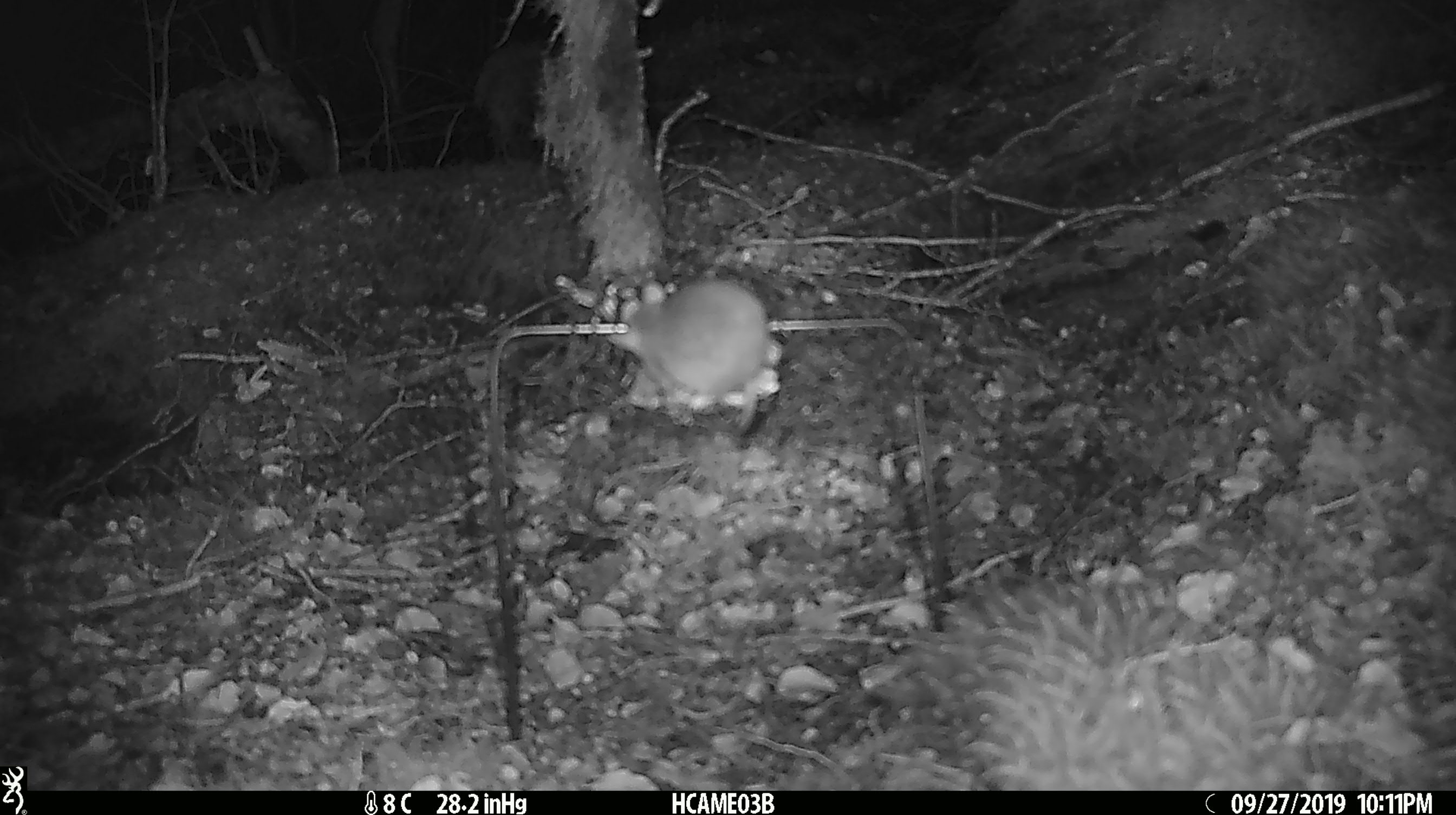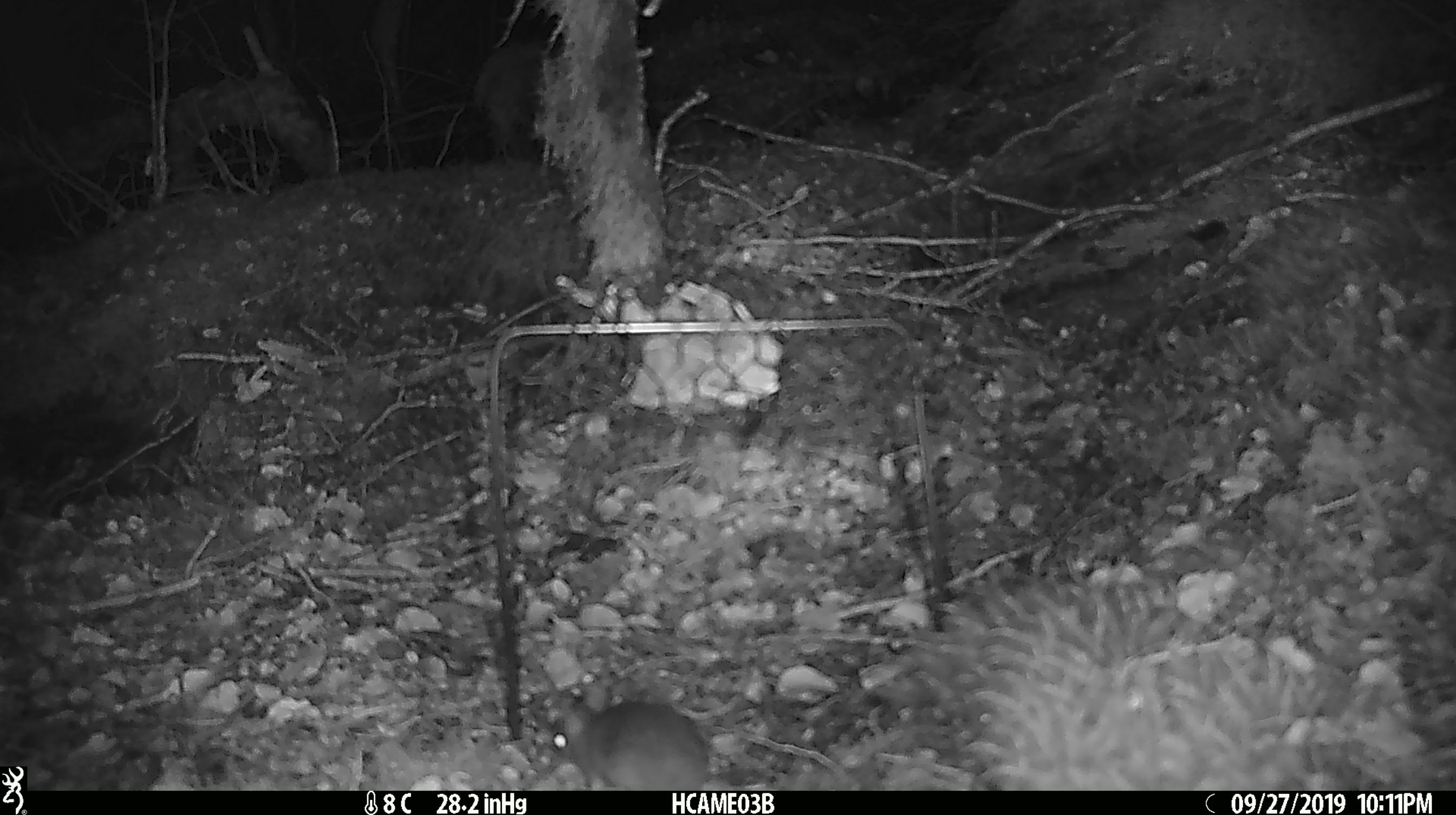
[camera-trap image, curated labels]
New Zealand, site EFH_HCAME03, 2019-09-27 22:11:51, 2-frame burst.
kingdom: Animalia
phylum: Chordata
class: Mammalia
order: Rodentia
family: Muridae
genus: Mus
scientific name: Mus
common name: mouse